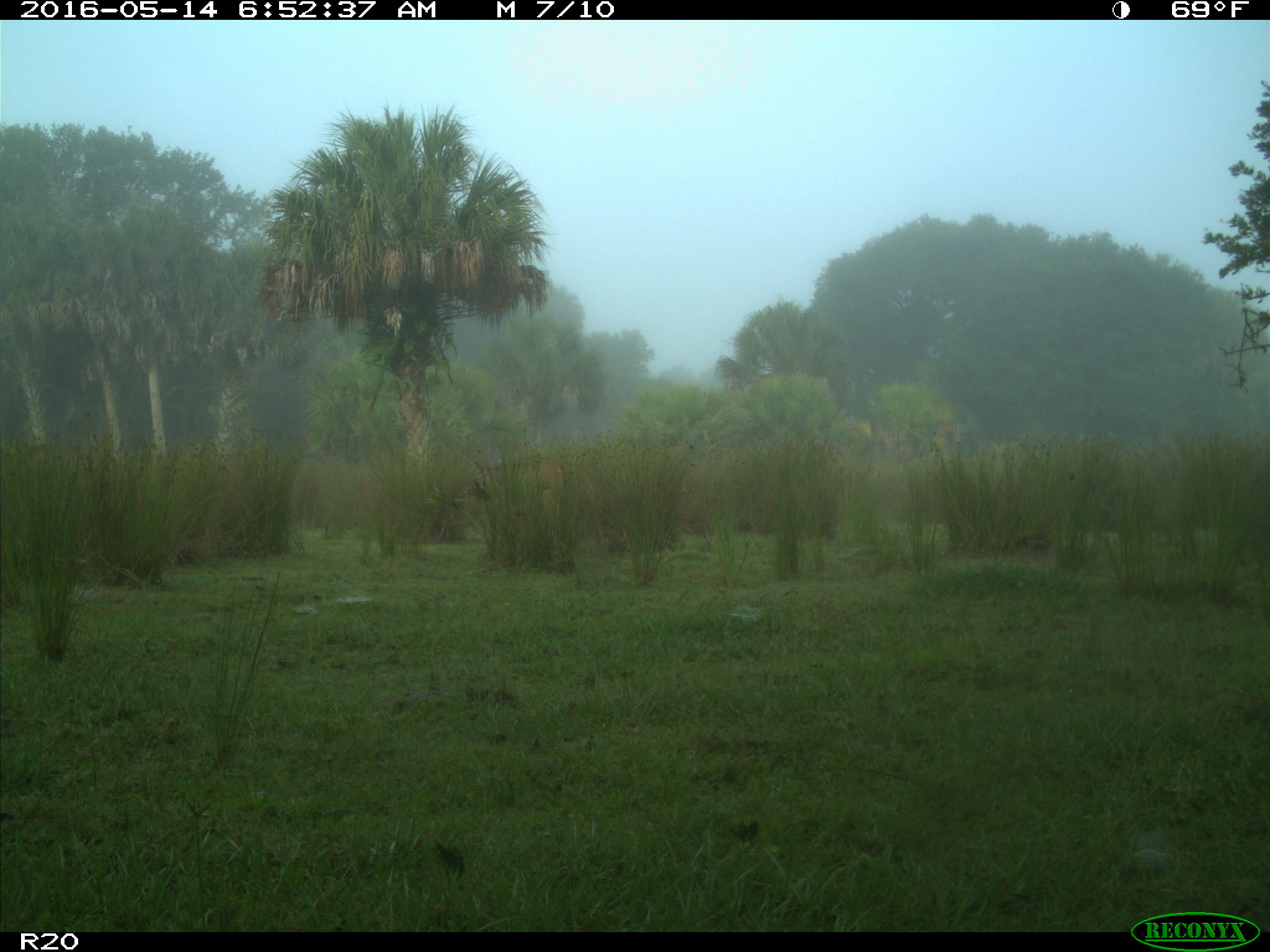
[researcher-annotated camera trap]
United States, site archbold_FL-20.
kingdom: Animalia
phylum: Chordata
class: Mammalia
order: Artiodactyla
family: Cervidae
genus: Odocoileus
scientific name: Odocoileus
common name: deer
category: unidentified deer